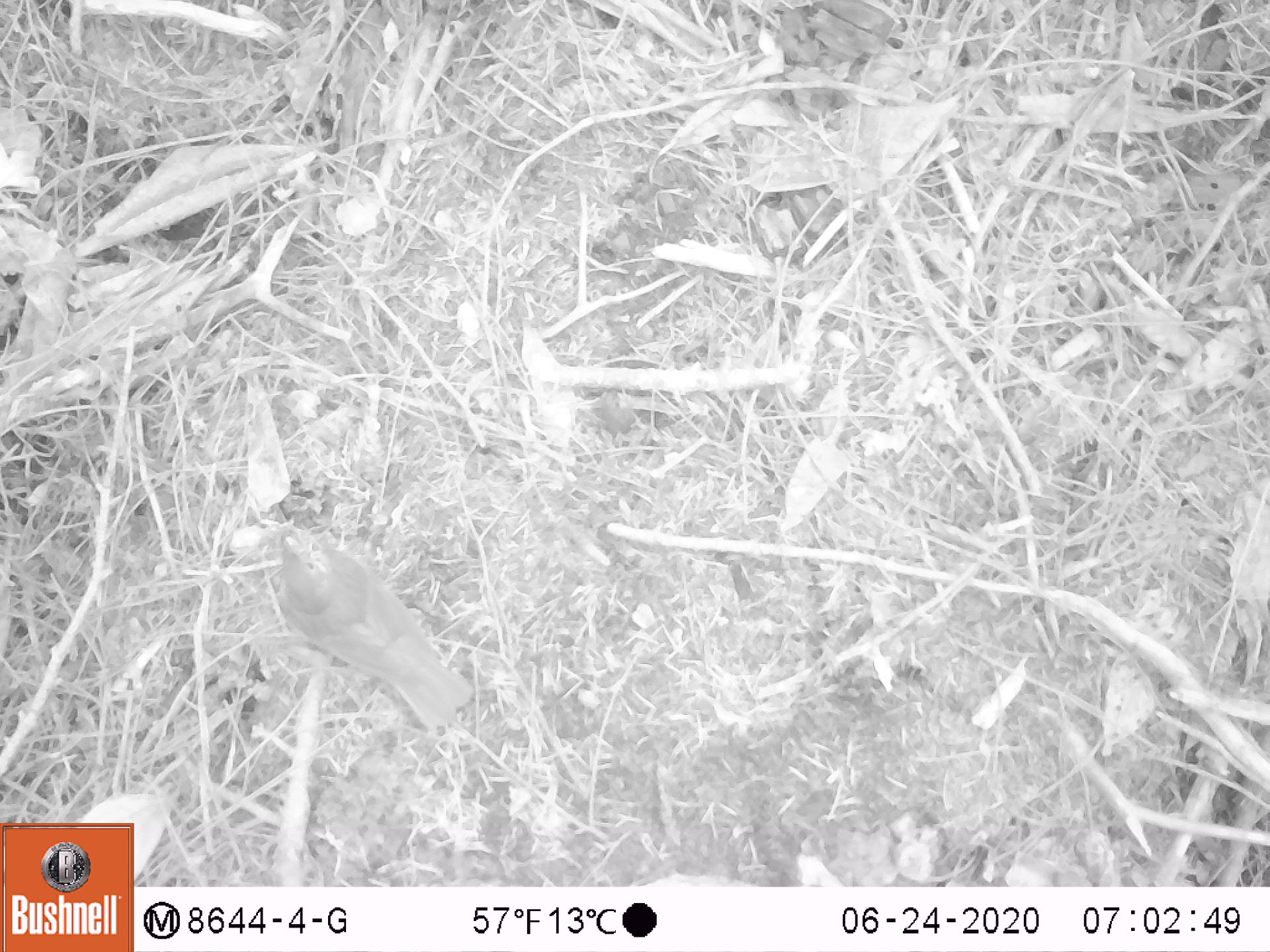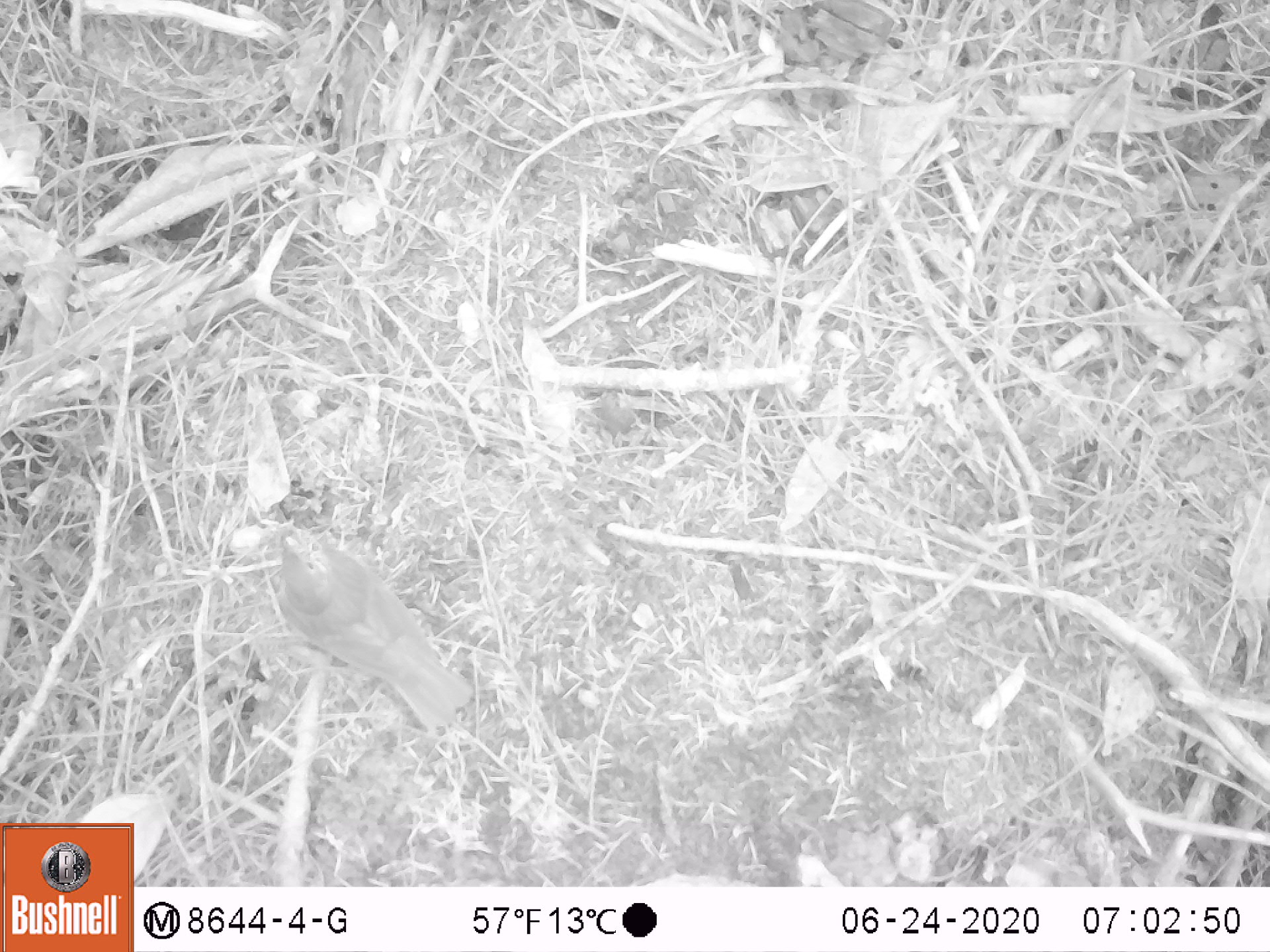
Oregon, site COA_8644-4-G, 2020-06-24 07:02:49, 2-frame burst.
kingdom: Animalia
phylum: Chordata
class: Aves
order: Passeriformes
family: Turdidae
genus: Catharus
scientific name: Catharus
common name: brown thrushes and nightingale-thrushes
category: catharus species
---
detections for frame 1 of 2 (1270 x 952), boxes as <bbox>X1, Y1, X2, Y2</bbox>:
catharus species: <bbox>252, 517, 483, 742</bbox>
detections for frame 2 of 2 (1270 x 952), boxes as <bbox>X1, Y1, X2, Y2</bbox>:
catharus species: <bbox>259, 509, 488, 744</bbox>